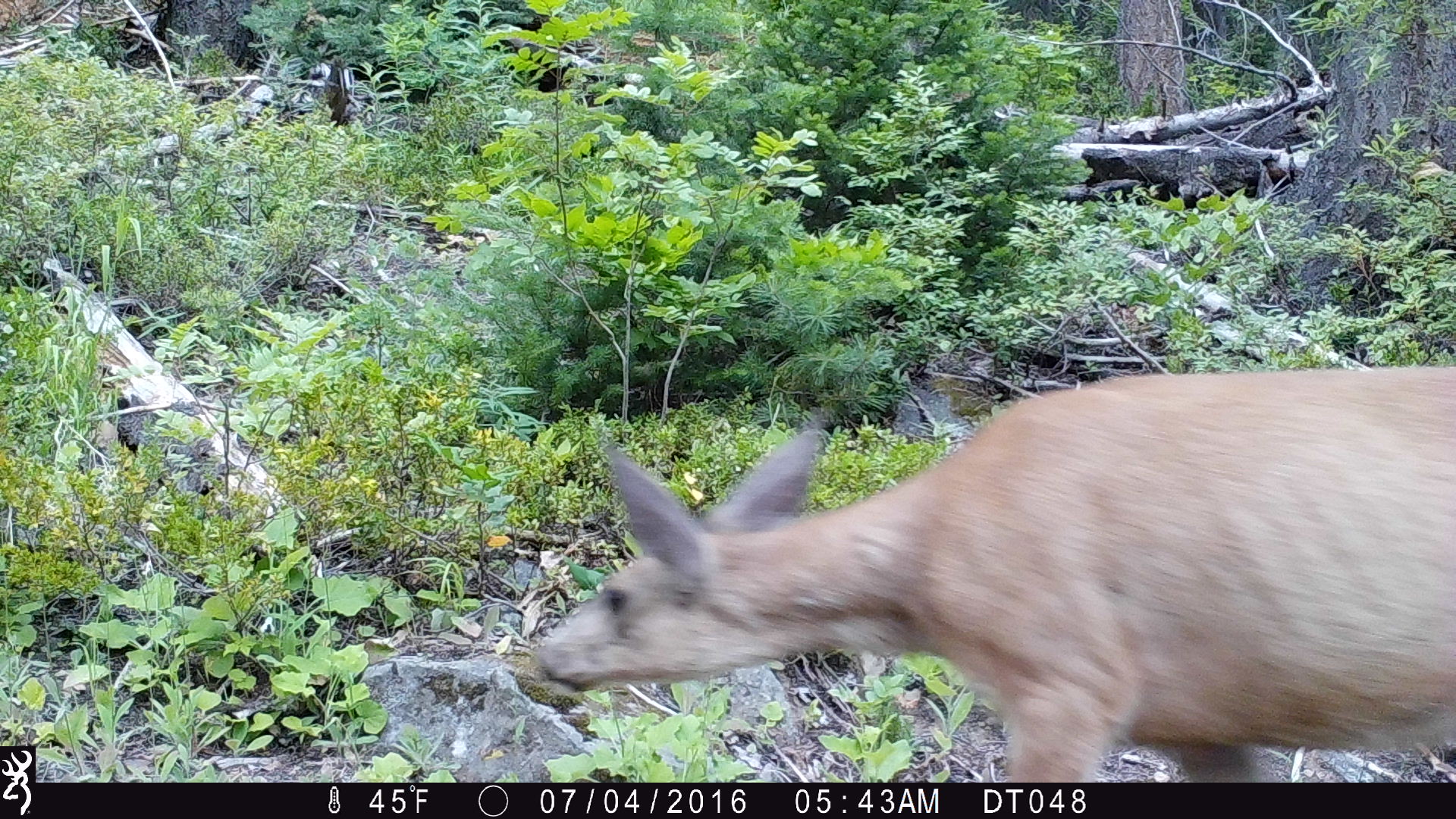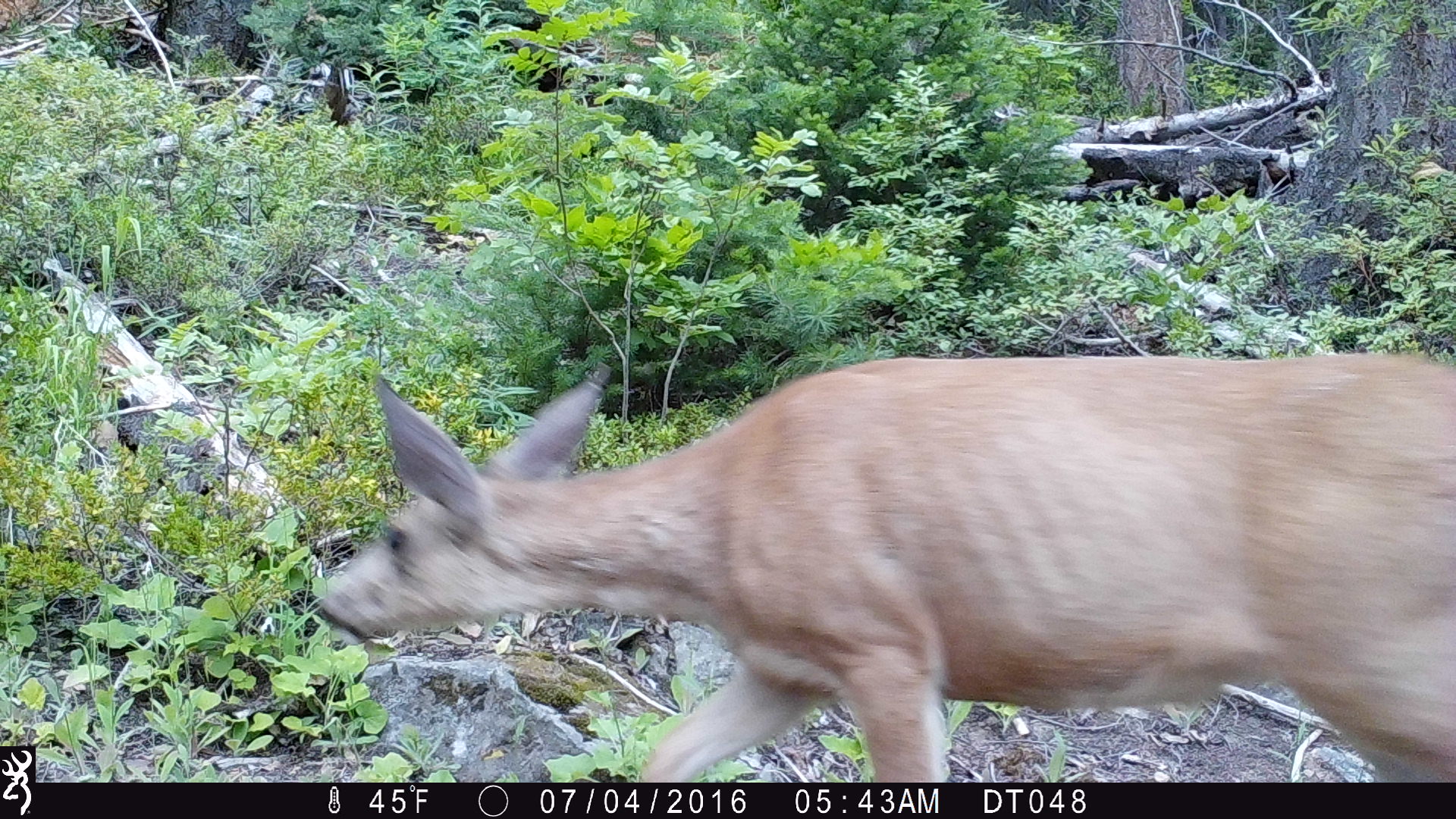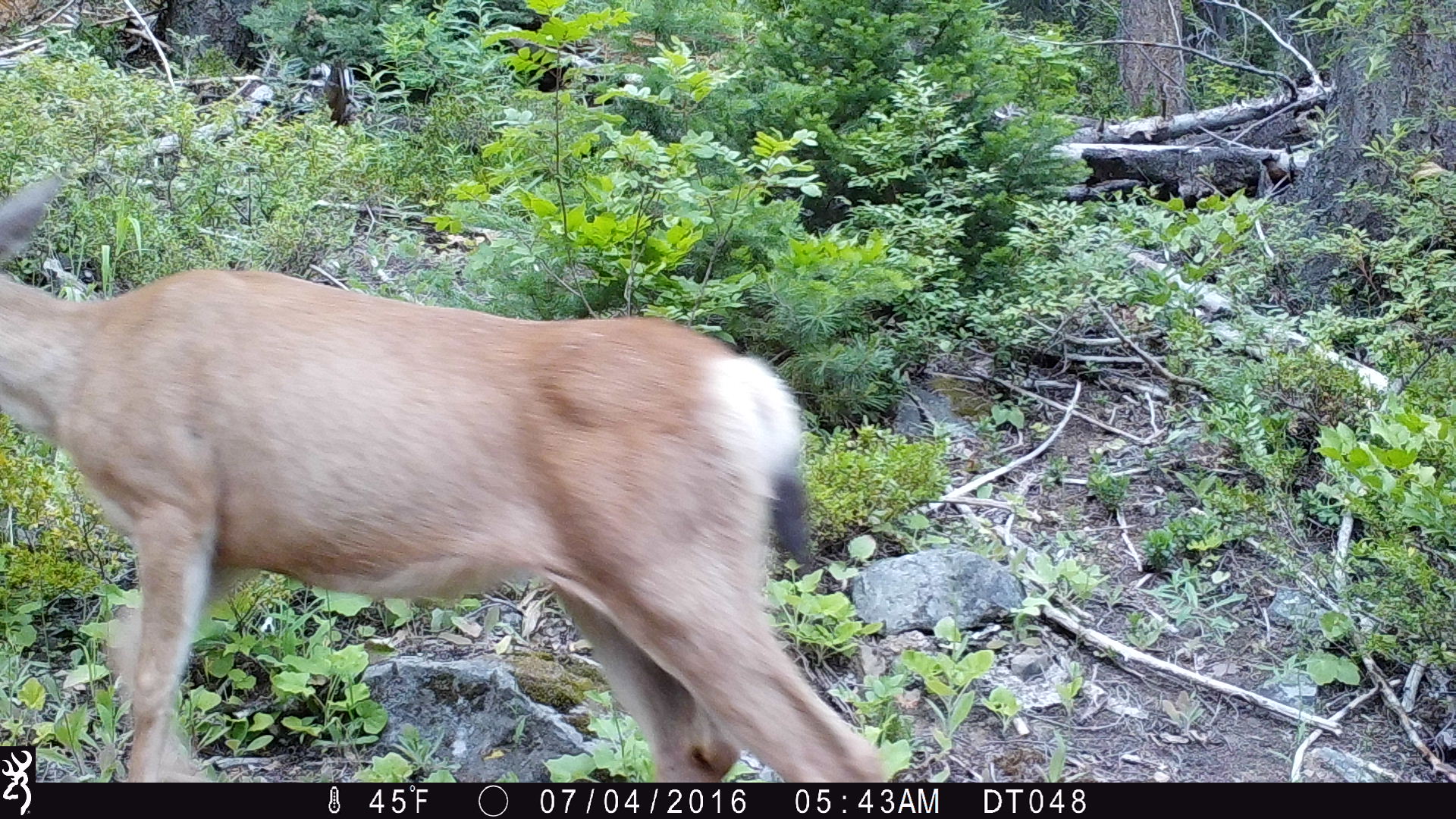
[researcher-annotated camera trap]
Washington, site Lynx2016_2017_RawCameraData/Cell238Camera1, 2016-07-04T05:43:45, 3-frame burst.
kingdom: Animalia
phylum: Chordata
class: Mammalia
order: Artiodactyla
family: Cervidae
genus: Odocoileus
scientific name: Odocoileus hemionus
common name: mule deer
Odocoileus hemionus (mule deer). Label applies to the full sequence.